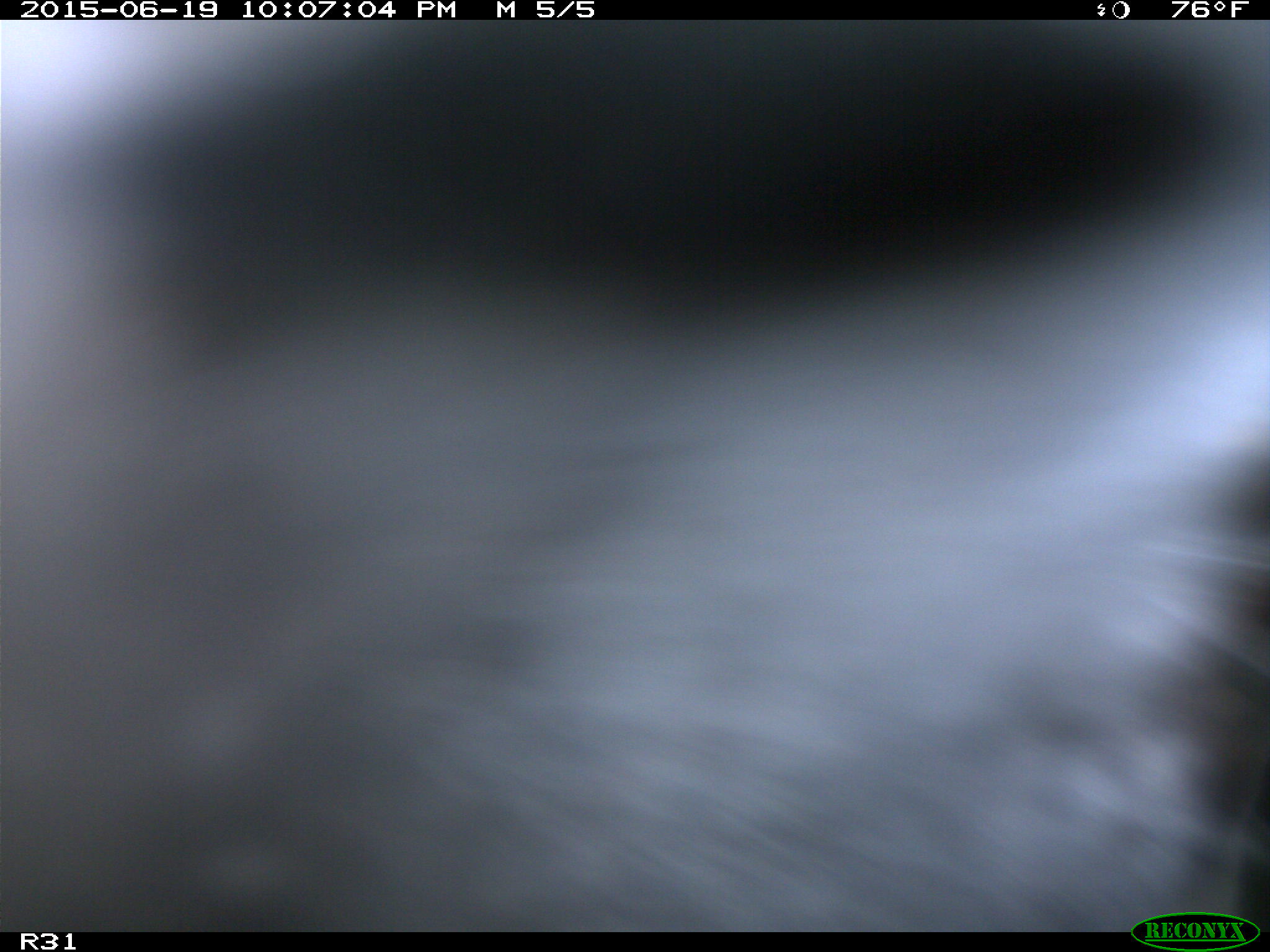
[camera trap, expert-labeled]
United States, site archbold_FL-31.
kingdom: Animalia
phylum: Chordata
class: Mammalia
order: Artiodactyla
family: Bovidae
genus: Bos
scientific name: Bos taurus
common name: domestic cow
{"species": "Bos taurus (domestic cow)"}